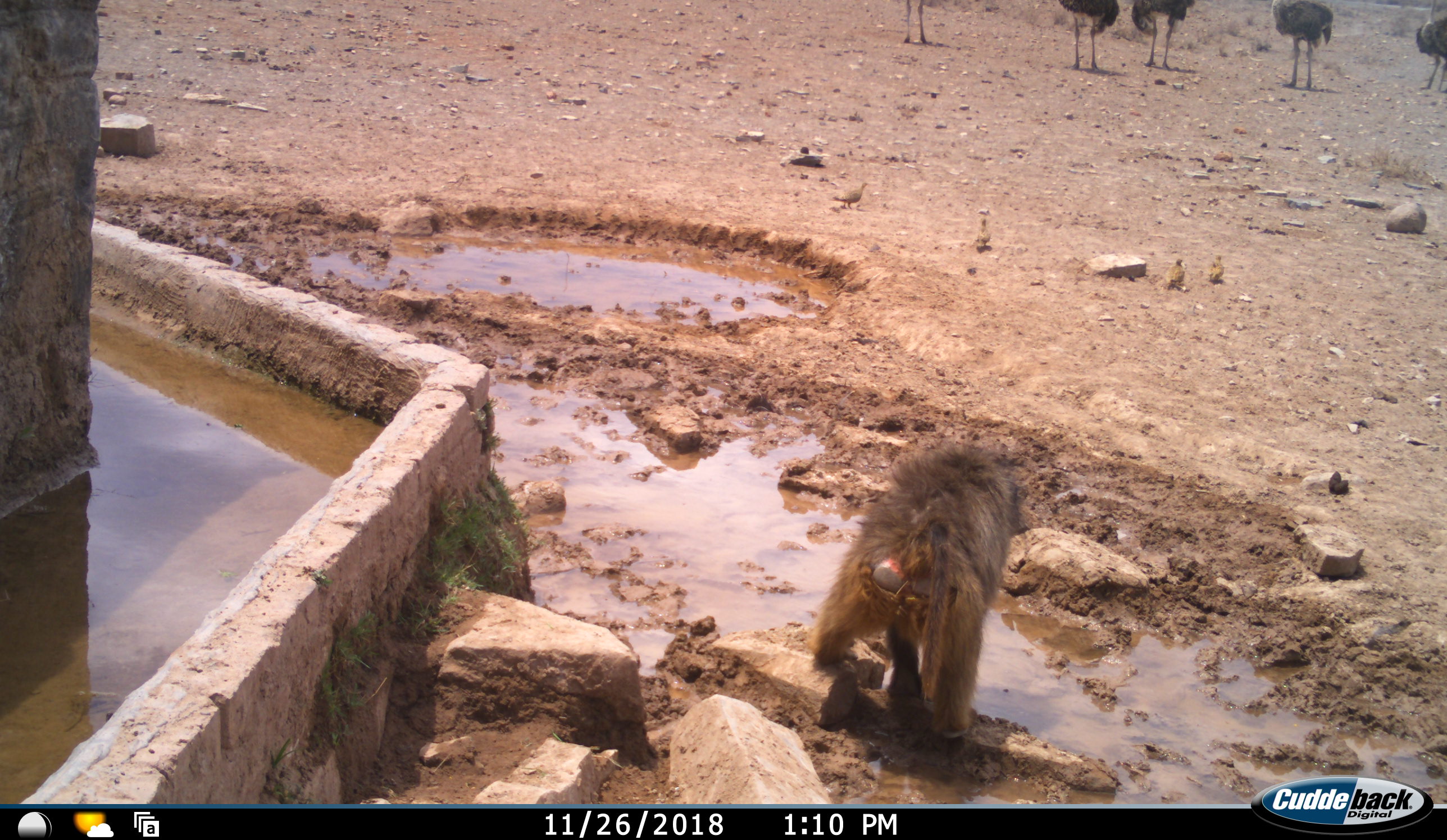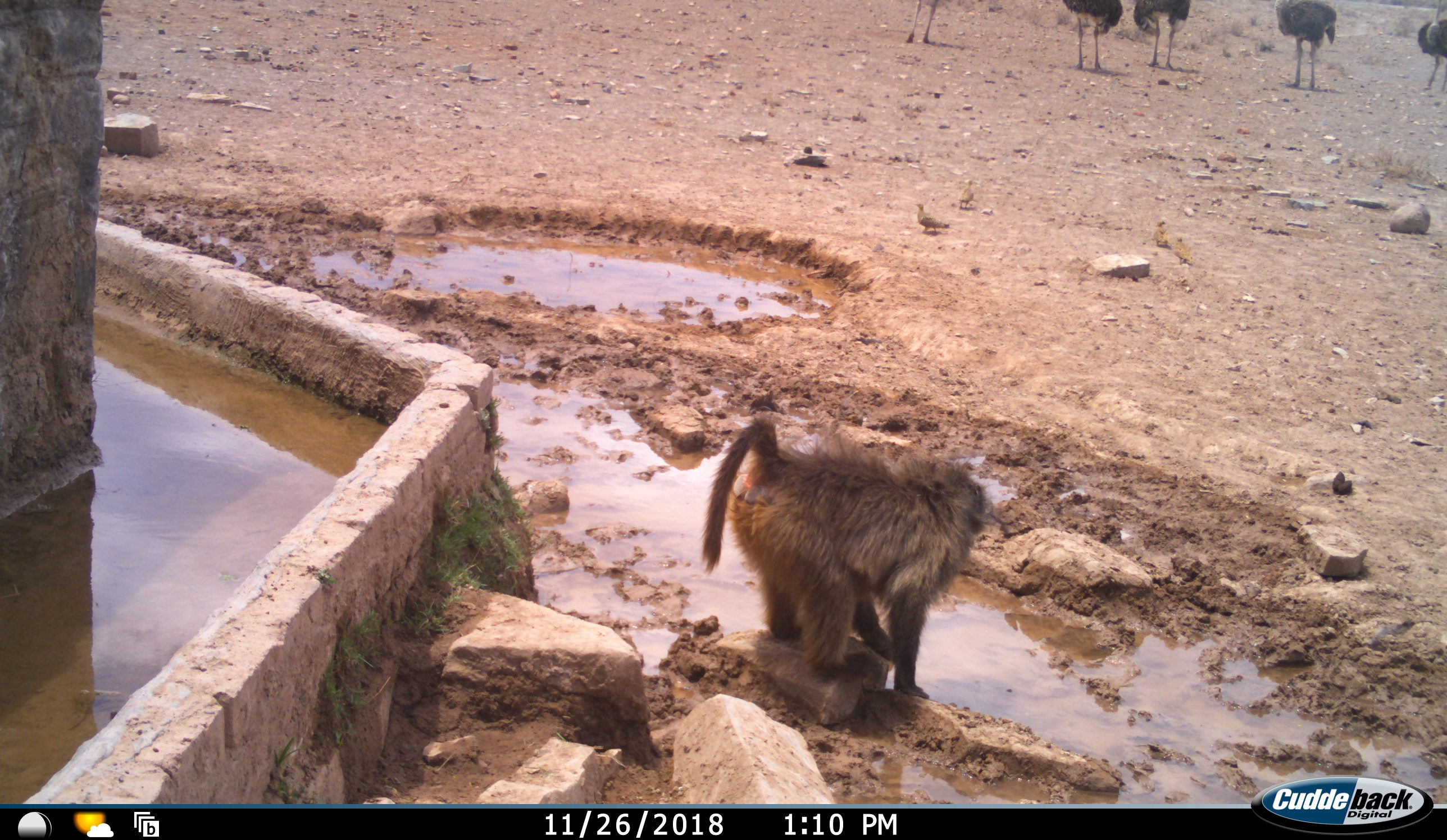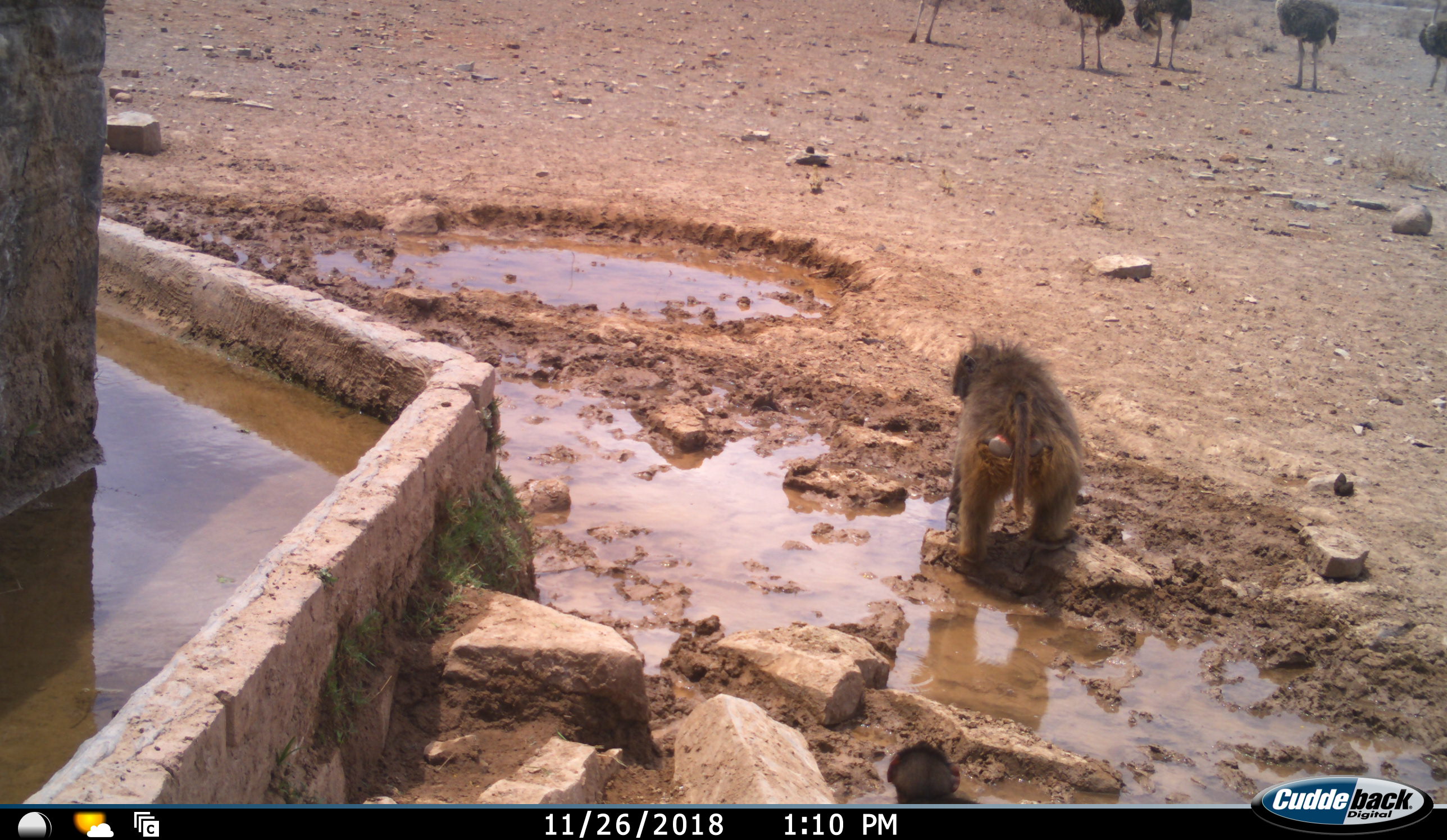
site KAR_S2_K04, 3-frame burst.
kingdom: Animalia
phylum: Chordata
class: Mammalia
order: Primates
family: Cercopithecidae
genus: Papio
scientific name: Papio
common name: baboon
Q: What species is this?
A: Baboon (Papio).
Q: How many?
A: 2.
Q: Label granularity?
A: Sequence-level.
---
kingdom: Animalia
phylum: Chordata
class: Aves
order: Struthioniformes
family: Struthionidae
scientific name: Struthionidae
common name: ostrich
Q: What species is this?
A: Ostrich (Struthionidae).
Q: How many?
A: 5.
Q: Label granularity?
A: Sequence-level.